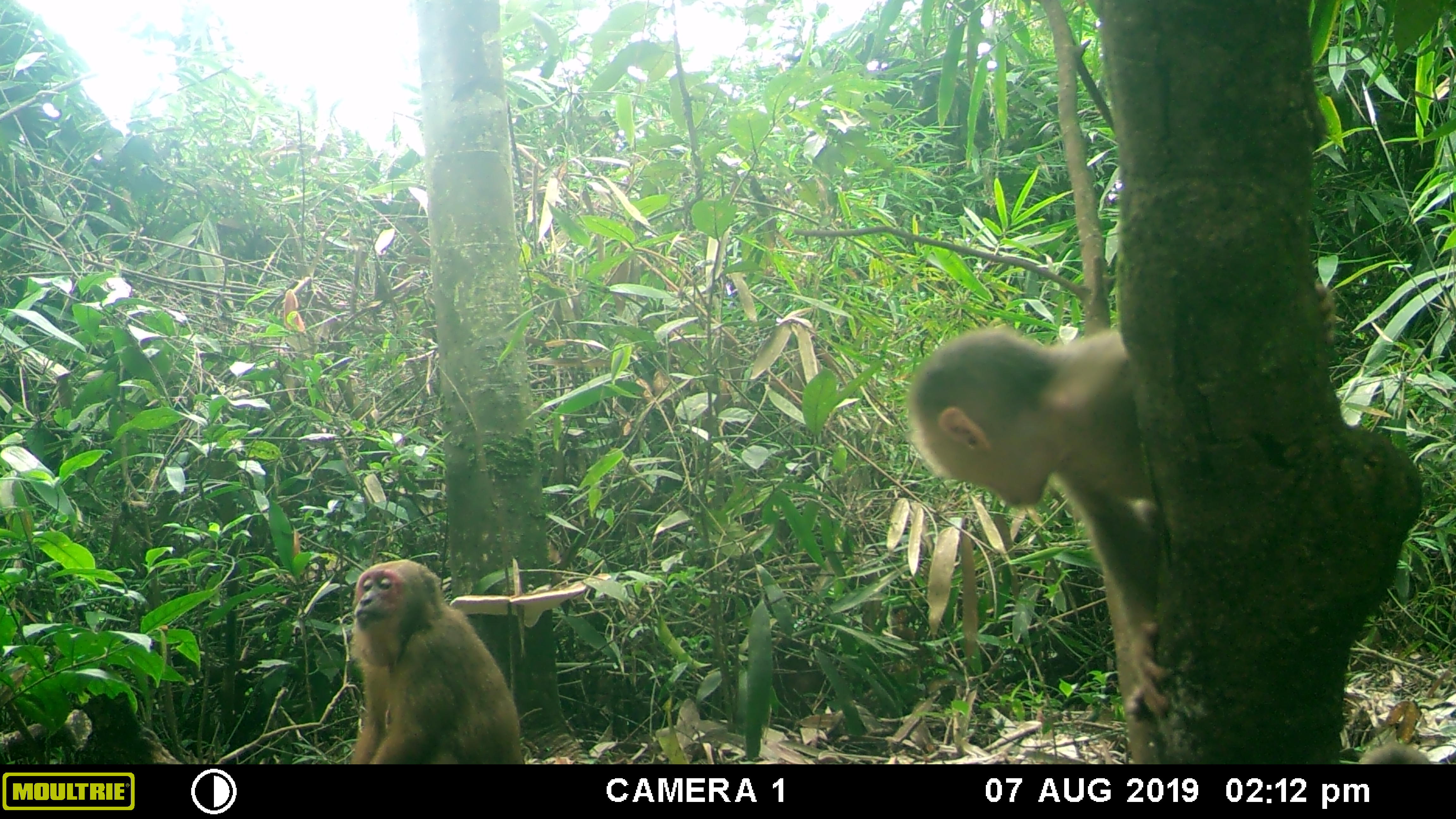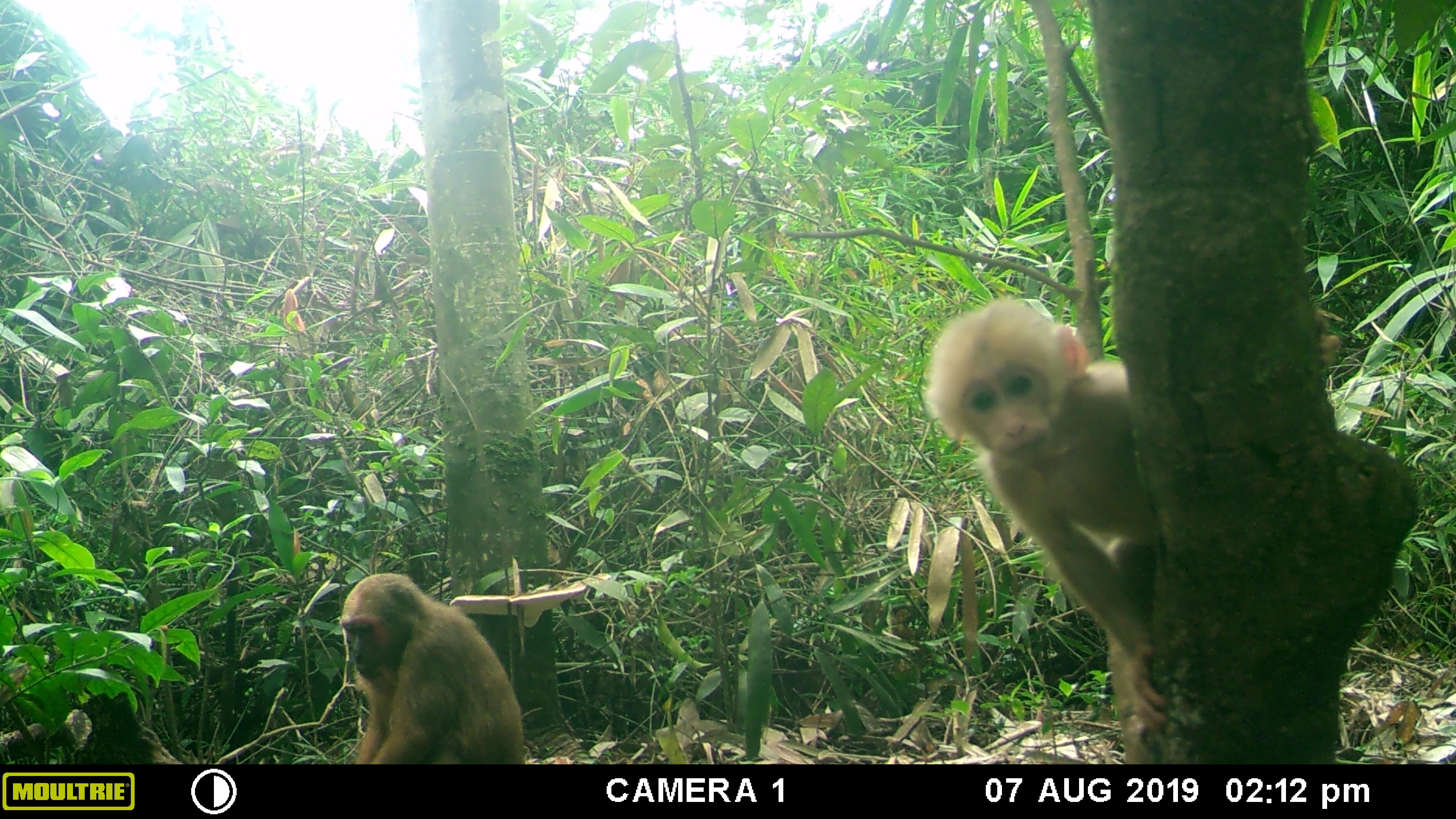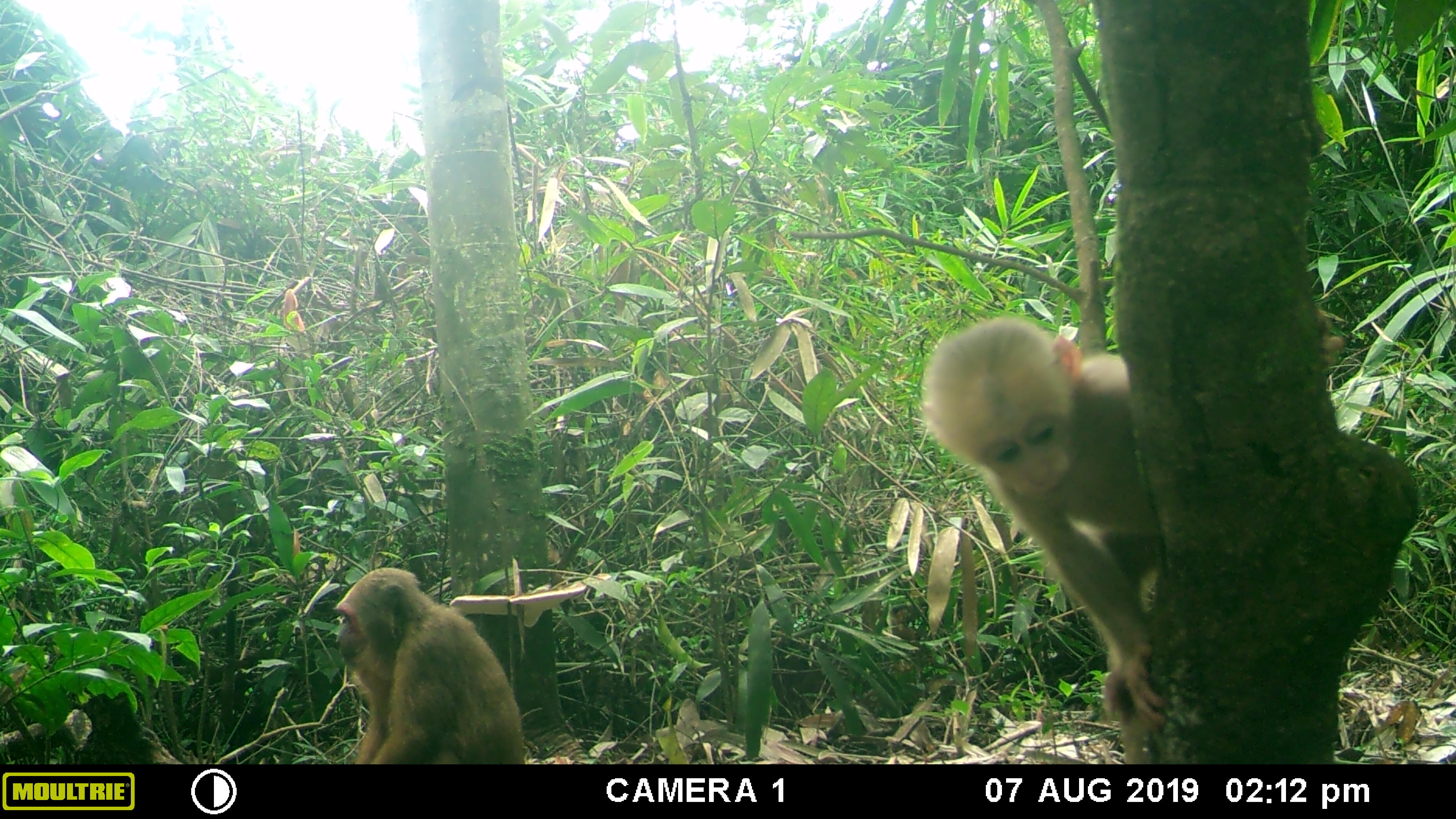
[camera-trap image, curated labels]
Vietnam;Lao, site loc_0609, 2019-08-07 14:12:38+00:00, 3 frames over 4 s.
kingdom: Animalia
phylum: Chordata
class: Mammalia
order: Primates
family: Cercopithecidae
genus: Macaca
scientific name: Macaca arctoides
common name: stump-tailed macaque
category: stump tailed macaque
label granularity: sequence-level